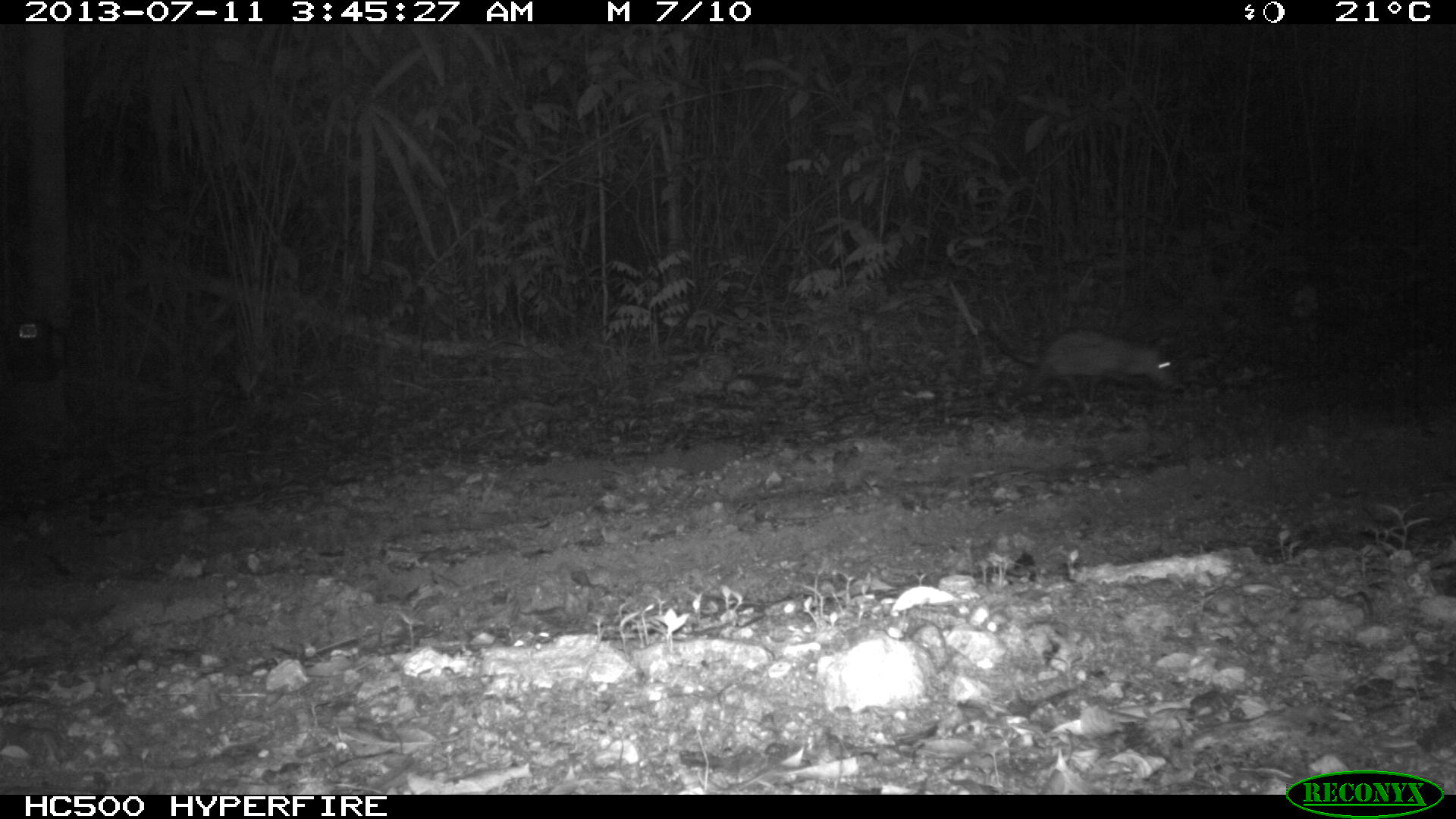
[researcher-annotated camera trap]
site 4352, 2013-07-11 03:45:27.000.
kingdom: Animalia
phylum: Chordata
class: Mammalia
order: Didelphimorphia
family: Didelphidae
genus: Didelphis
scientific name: Didelphis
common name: american opossums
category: didelphis sp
Didelphis sp (american opossums) (Didelphis), count 1.